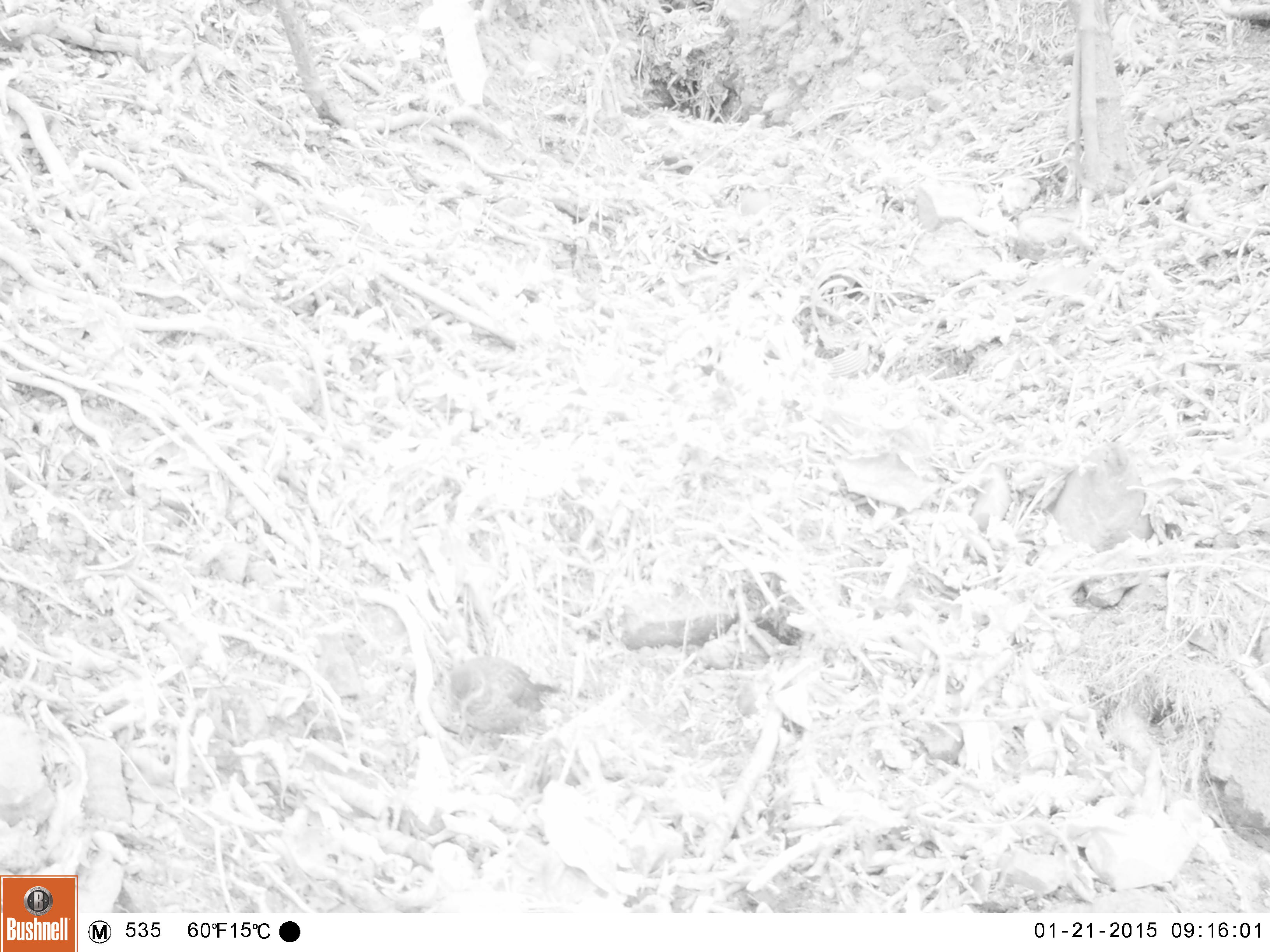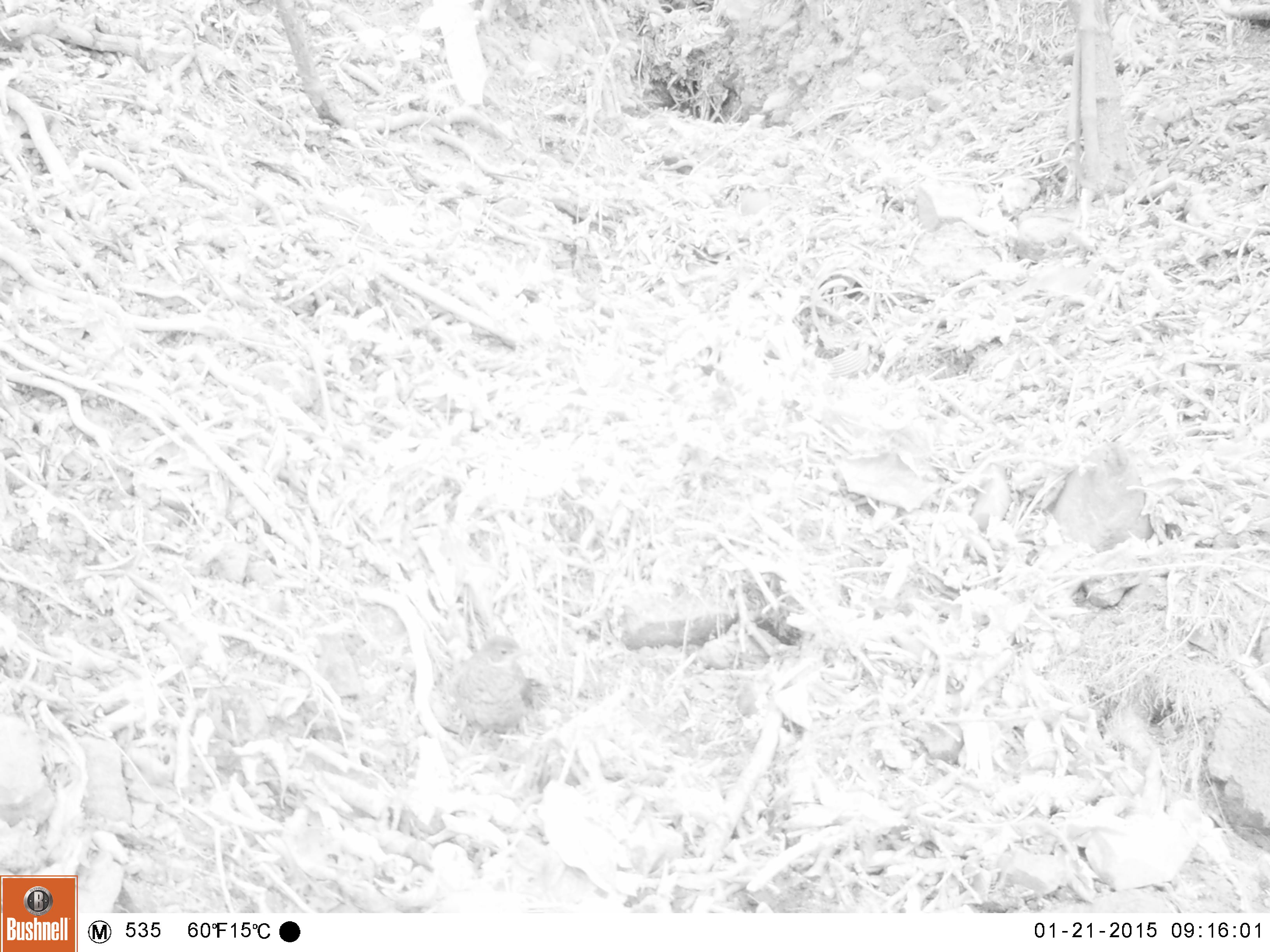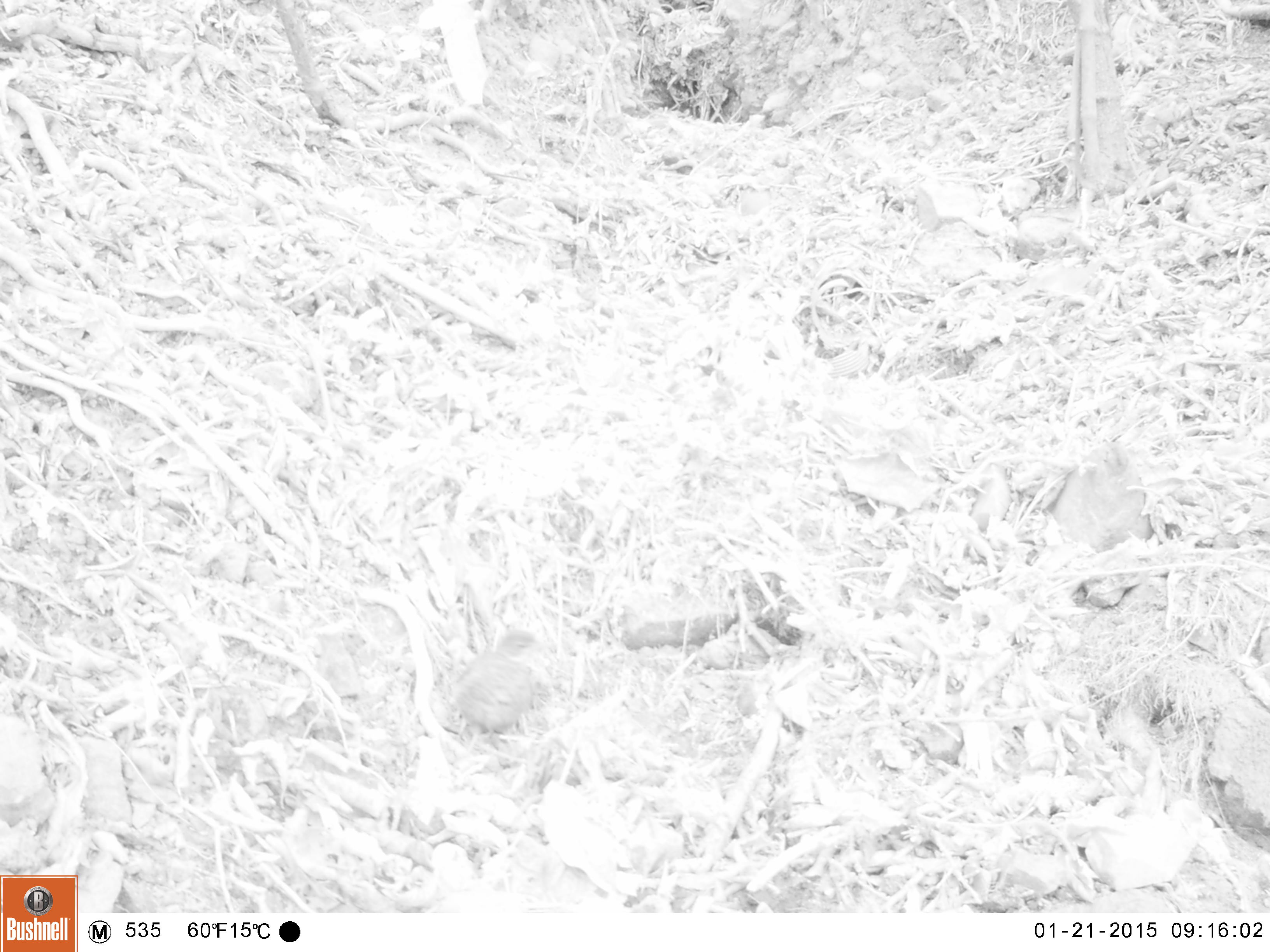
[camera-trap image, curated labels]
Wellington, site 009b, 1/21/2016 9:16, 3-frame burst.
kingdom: Animalia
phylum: Chordata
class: Aves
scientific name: Aves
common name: bird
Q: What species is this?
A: Bird (Aves).